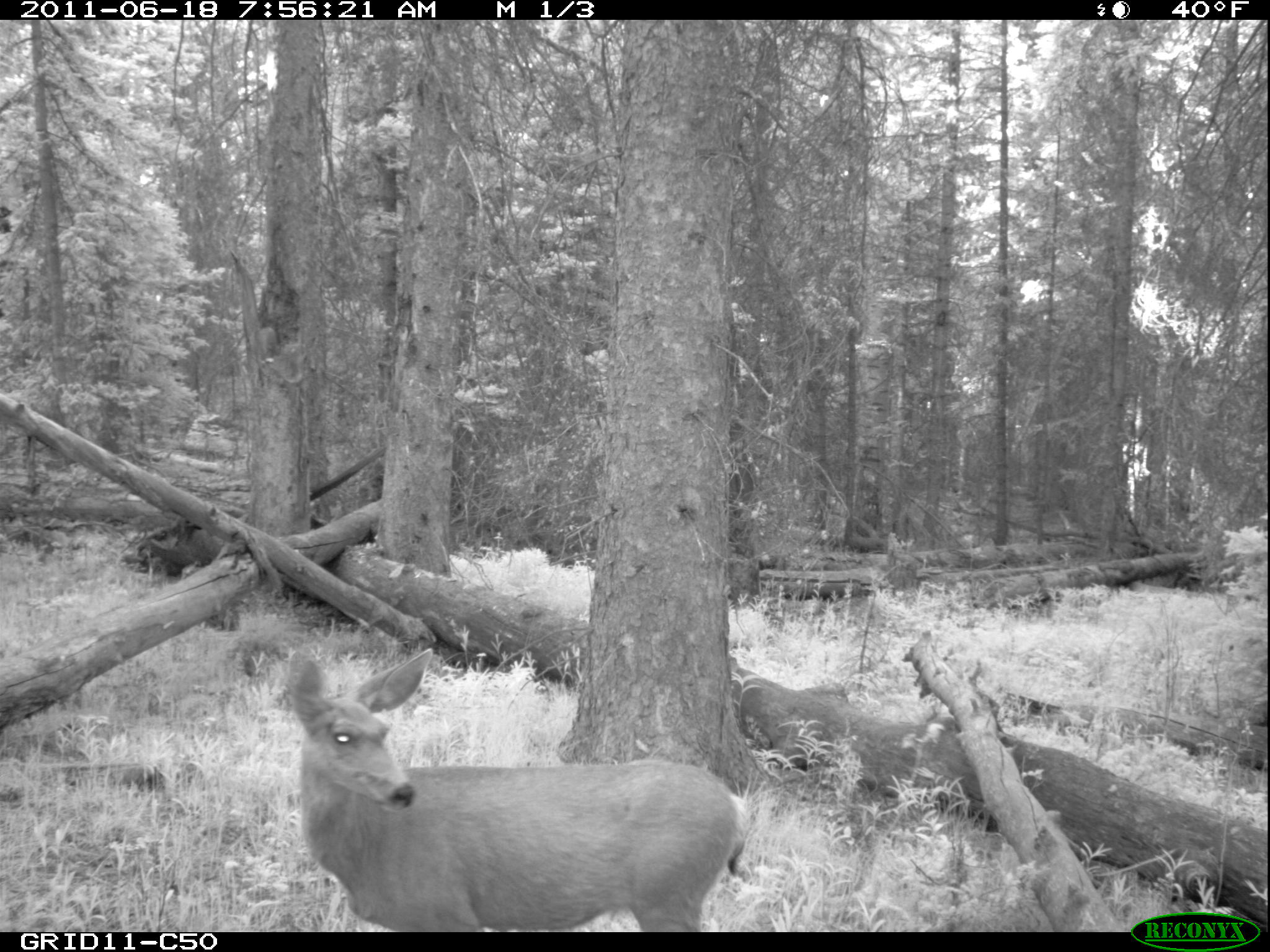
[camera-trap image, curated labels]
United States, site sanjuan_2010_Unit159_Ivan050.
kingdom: Animalia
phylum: Chordata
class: Mammalia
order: Artiodactyla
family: Cervidae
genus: Odocoileus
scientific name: Odocoileus hemionus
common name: mule deer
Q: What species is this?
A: Odocoileus hemionus (mule deer).